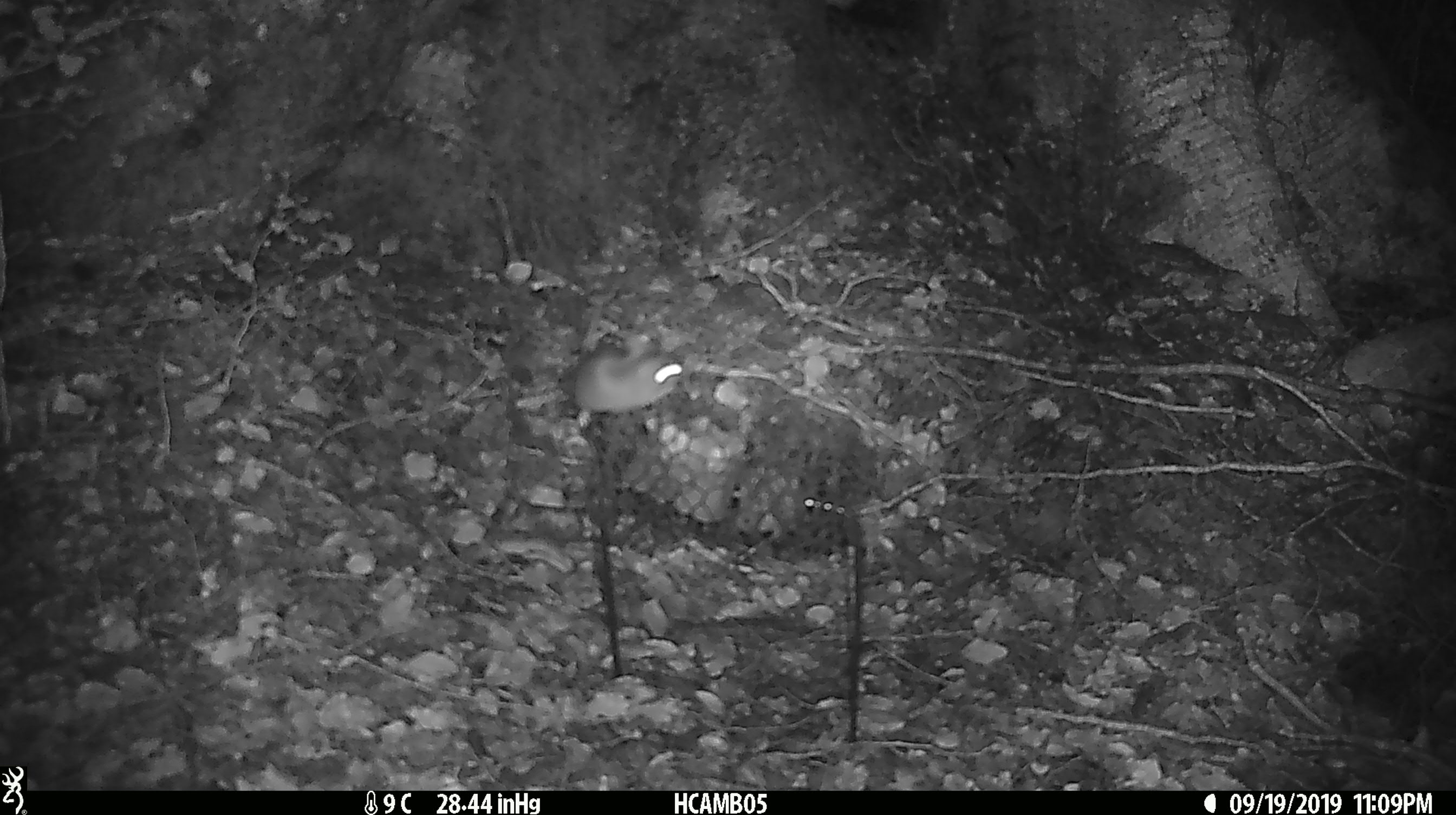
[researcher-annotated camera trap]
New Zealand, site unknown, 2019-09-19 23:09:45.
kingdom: Animalia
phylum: Chordata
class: Mammalia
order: Rodentia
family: Muridae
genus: Mus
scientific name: Mus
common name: mouse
Mouse (Mus).